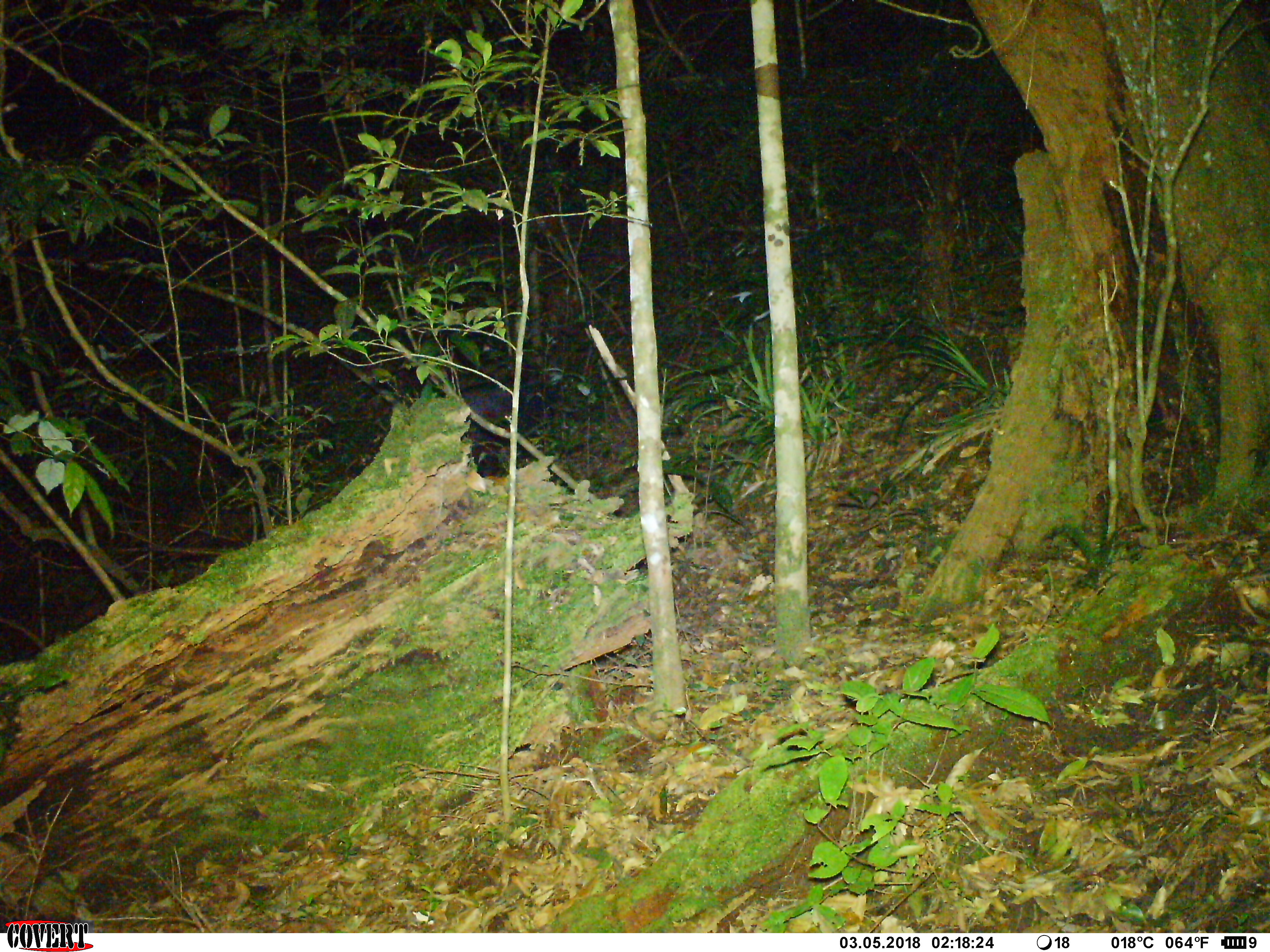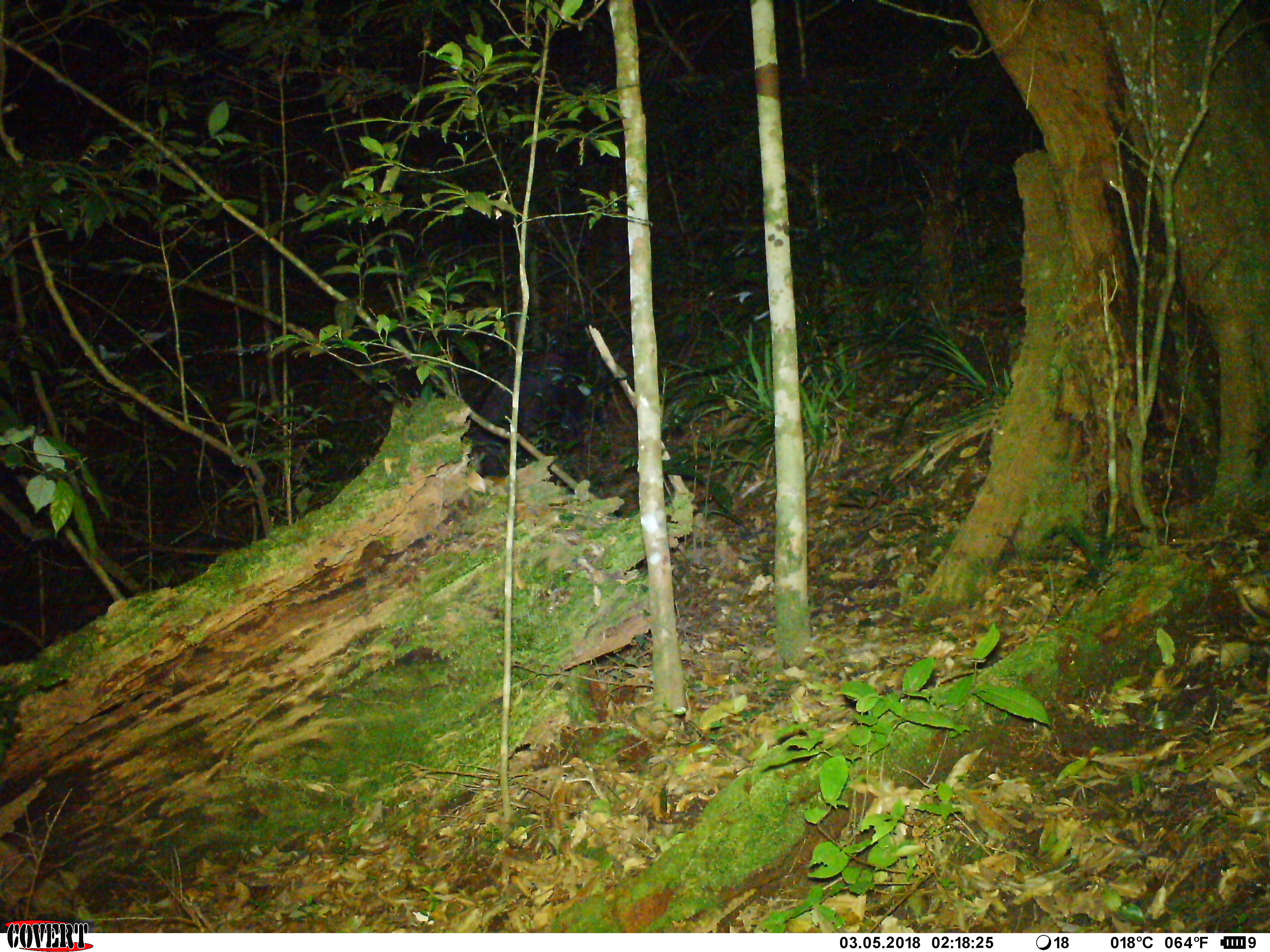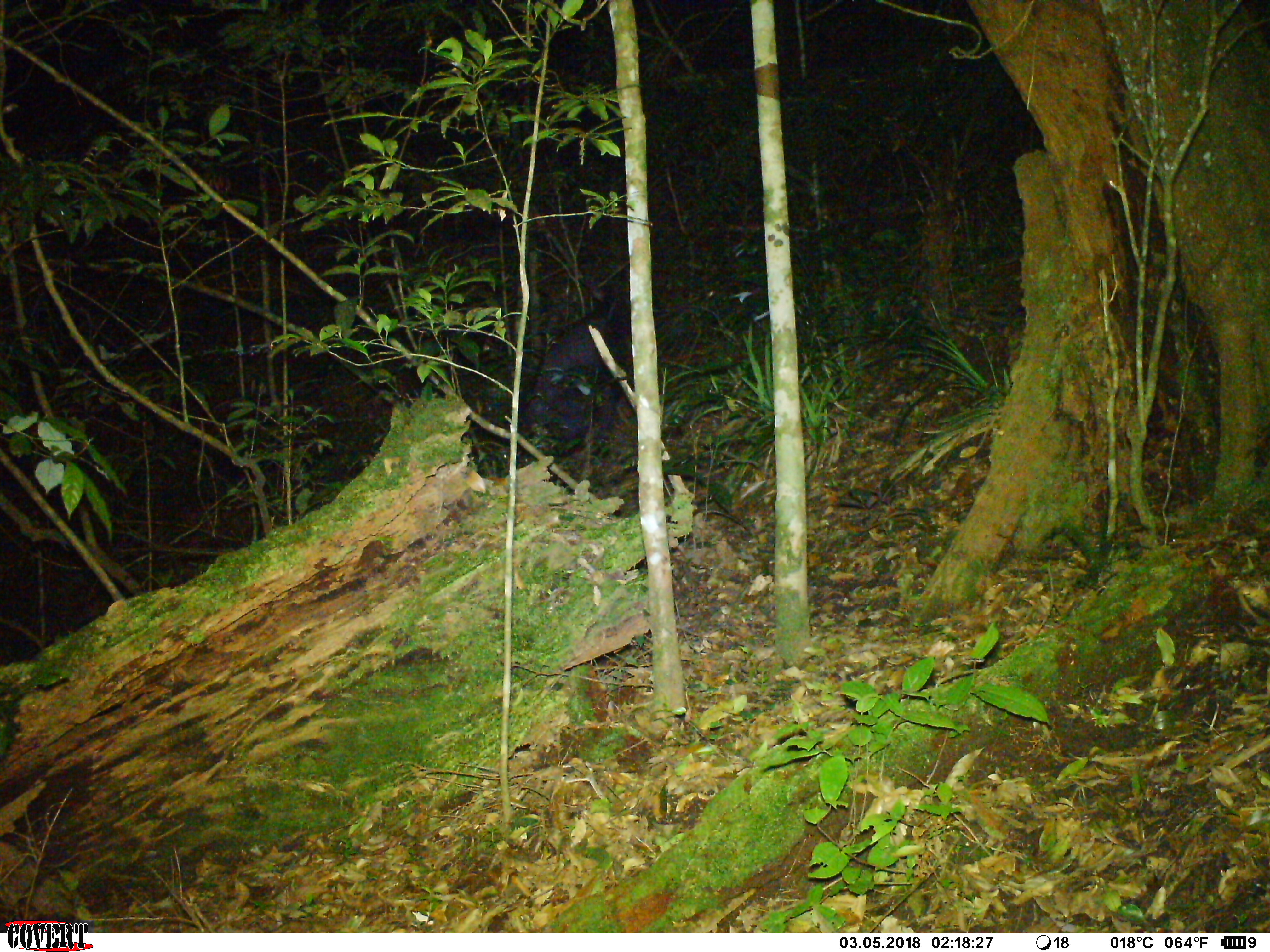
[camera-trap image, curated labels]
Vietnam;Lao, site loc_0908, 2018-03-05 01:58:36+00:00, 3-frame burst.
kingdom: Animalia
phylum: Chordata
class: Mammalia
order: Artiodactyla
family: Bovidae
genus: Capricornis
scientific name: Capricornis sumatraensis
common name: chinese serow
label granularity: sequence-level